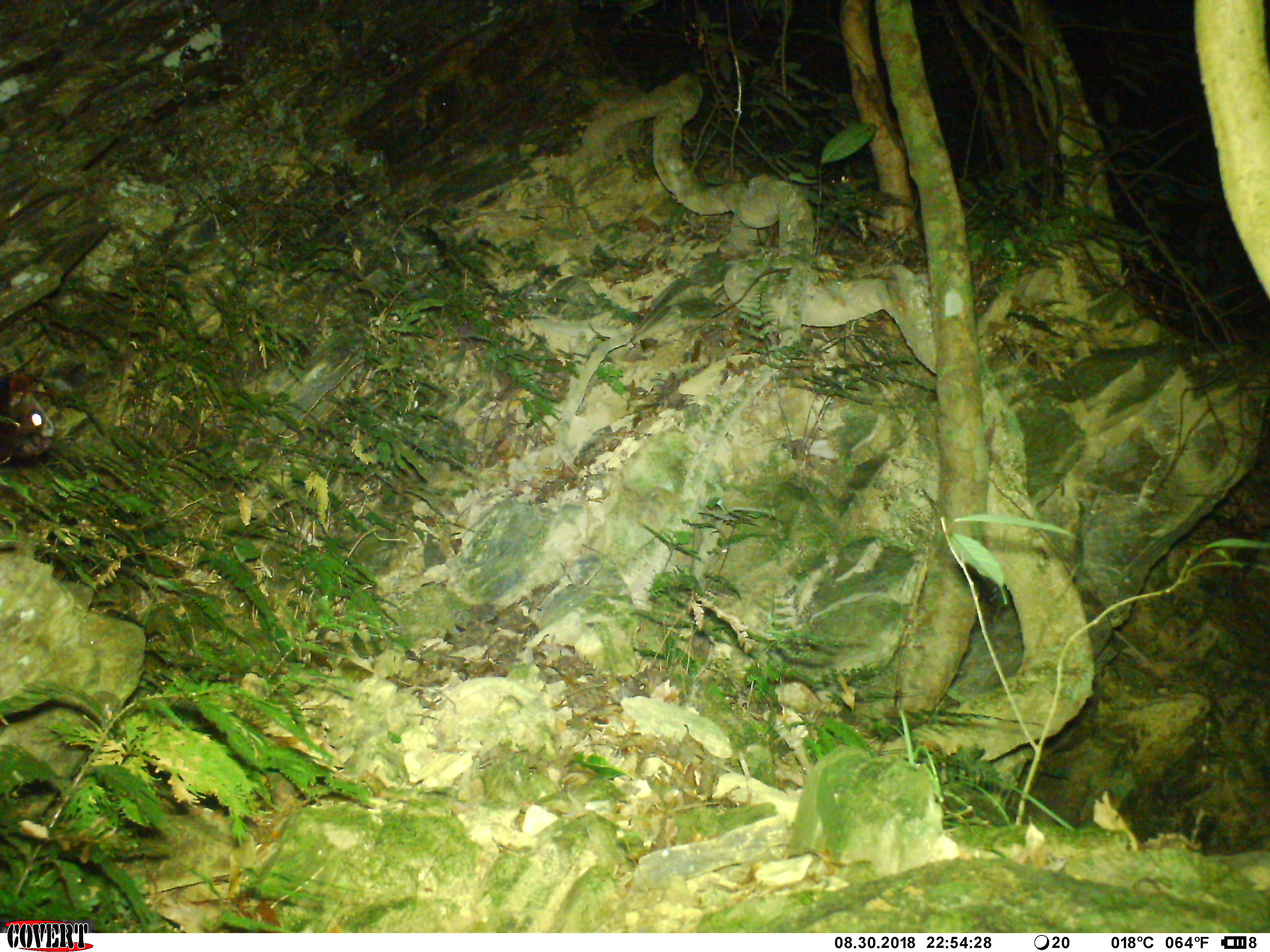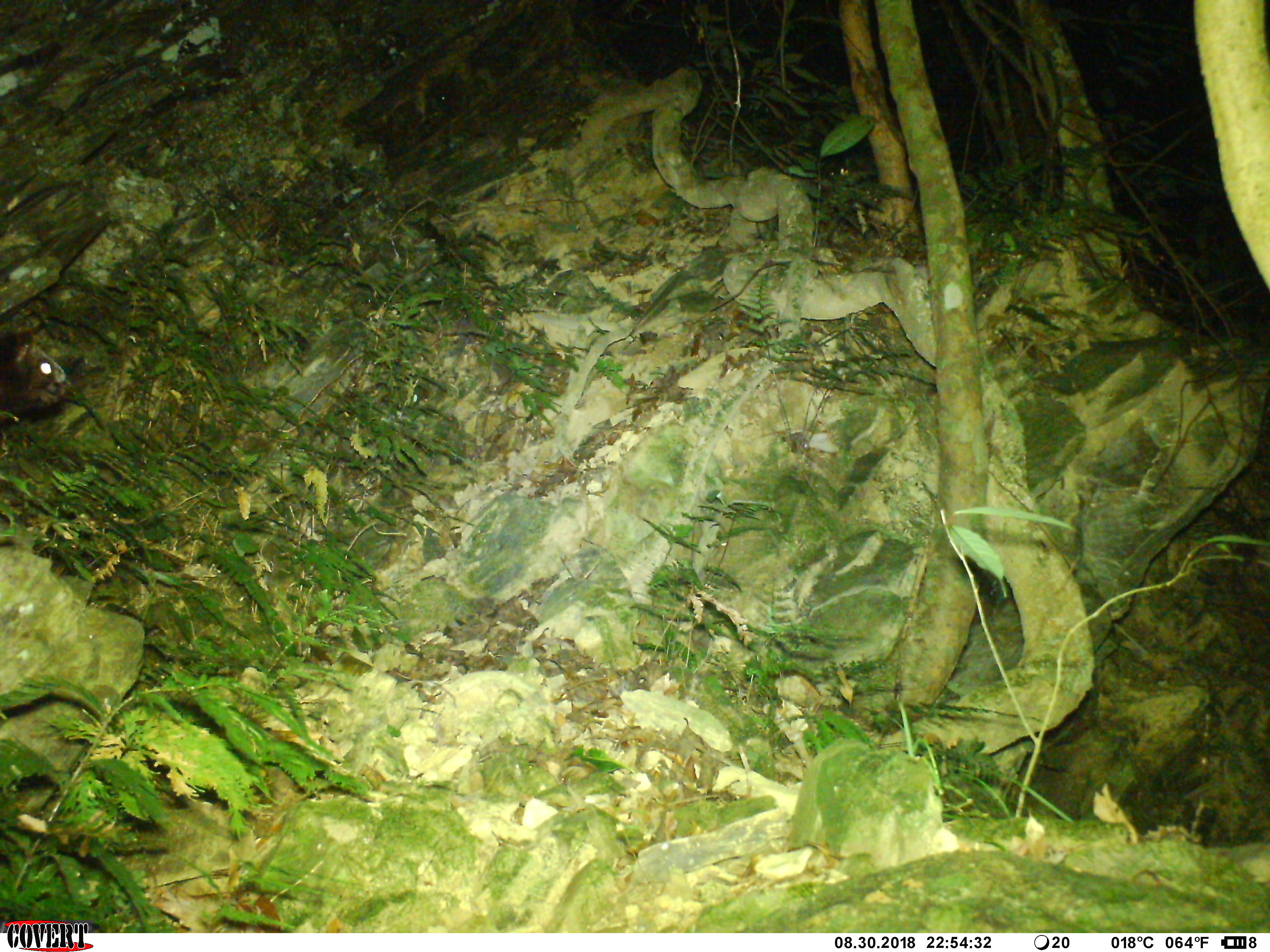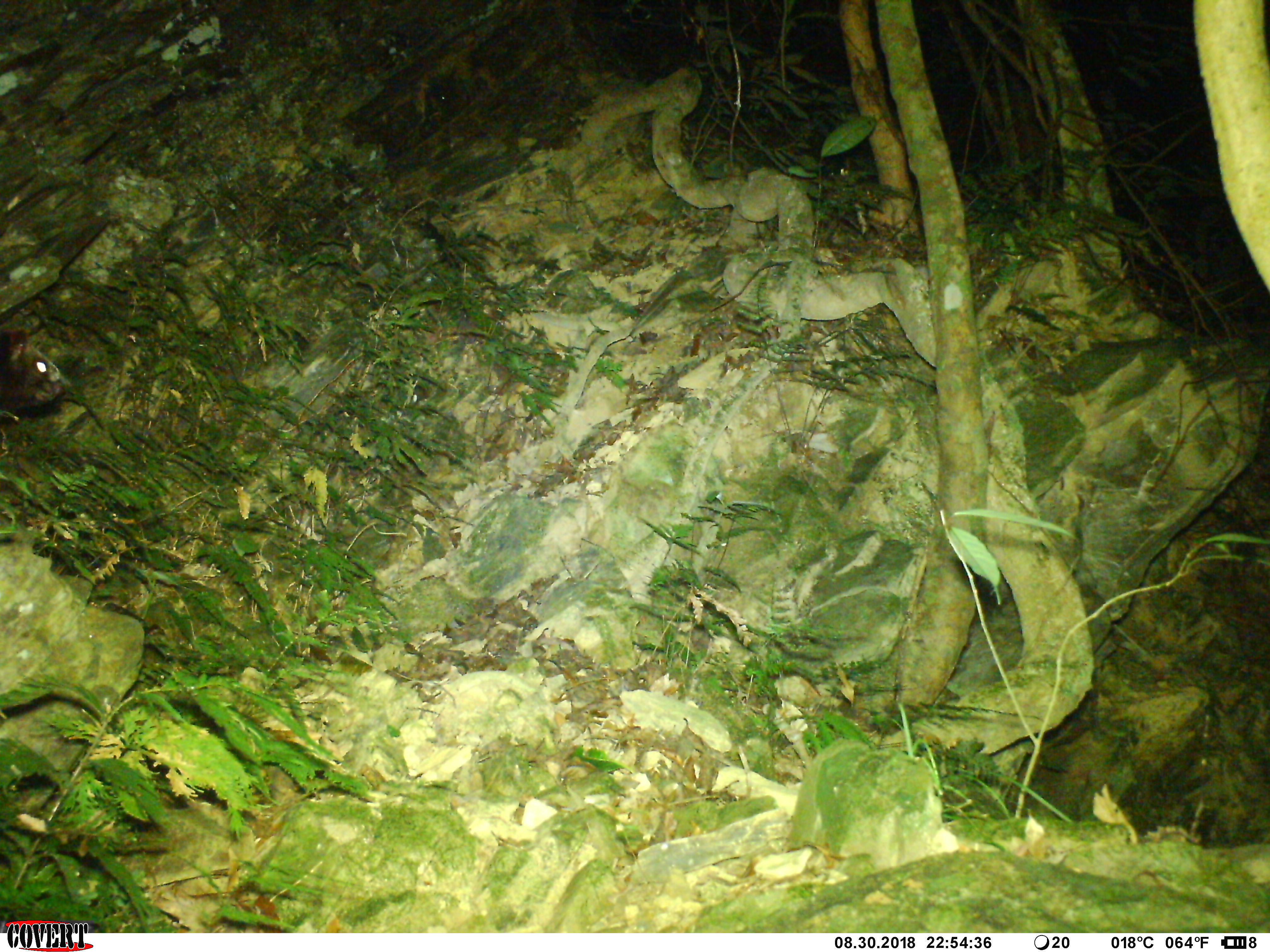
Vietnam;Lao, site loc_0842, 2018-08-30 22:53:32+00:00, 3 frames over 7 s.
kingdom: Animalia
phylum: Chordata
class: Mammalia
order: Rodentia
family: Sciuridae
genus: Petaurista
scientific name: Petaurista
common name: giant flying squirrel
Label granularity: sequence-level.